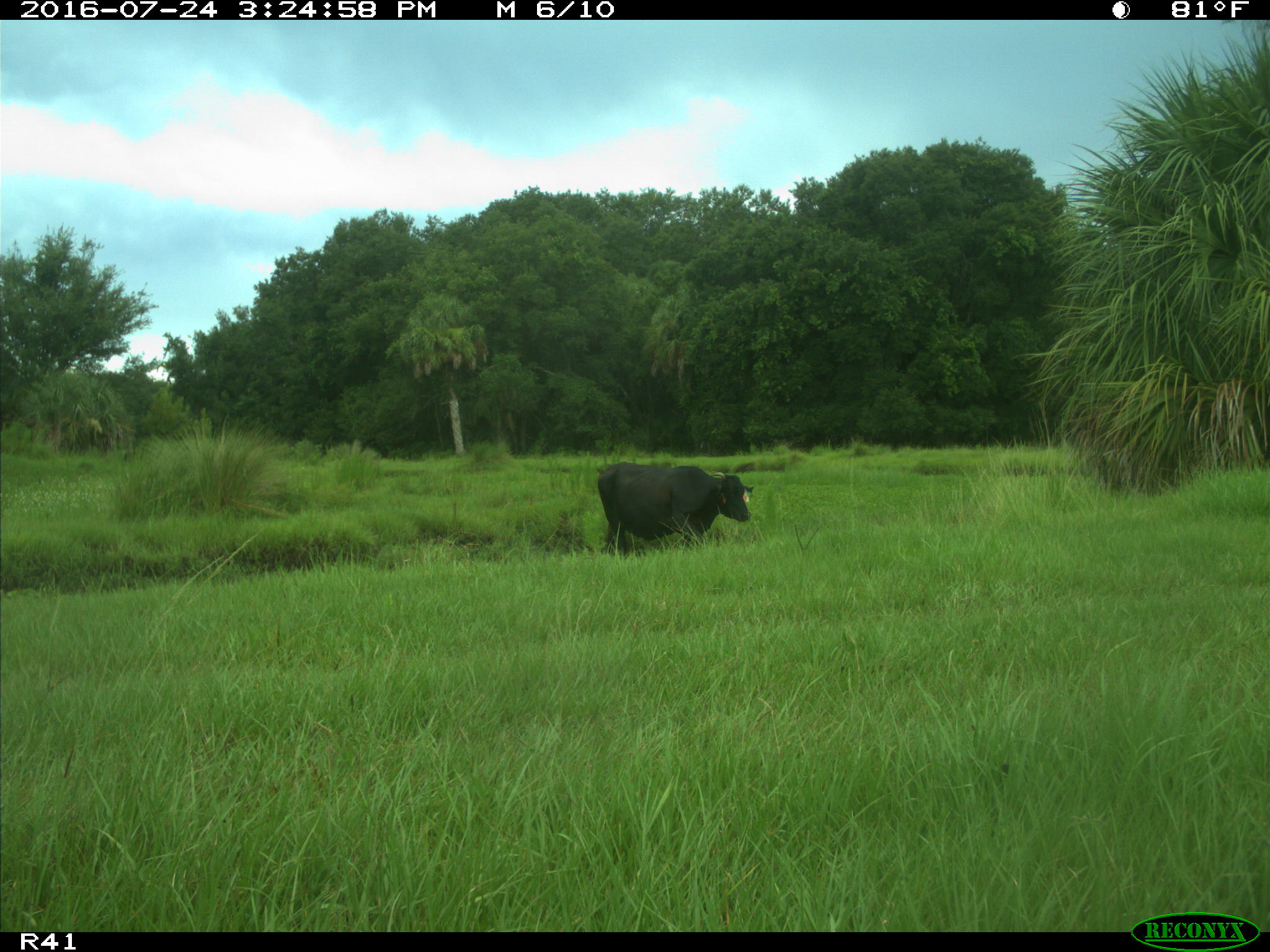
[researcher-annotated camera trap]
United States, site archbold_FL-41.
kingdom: Animalia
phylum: Chordata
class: Mammalia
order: Artiodactyla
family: Bovidae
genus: Bos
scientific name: Bos taurus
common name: domestic cow